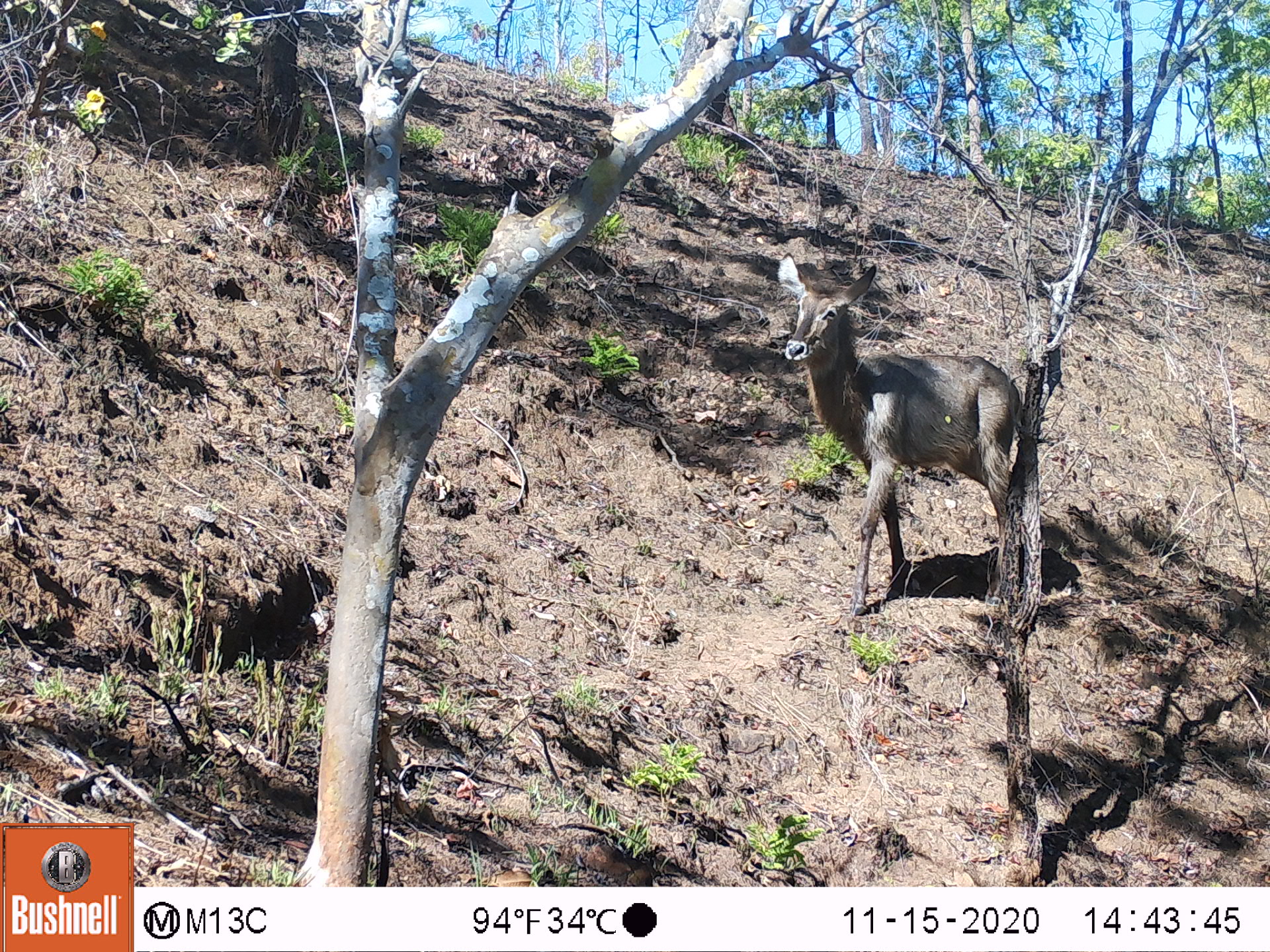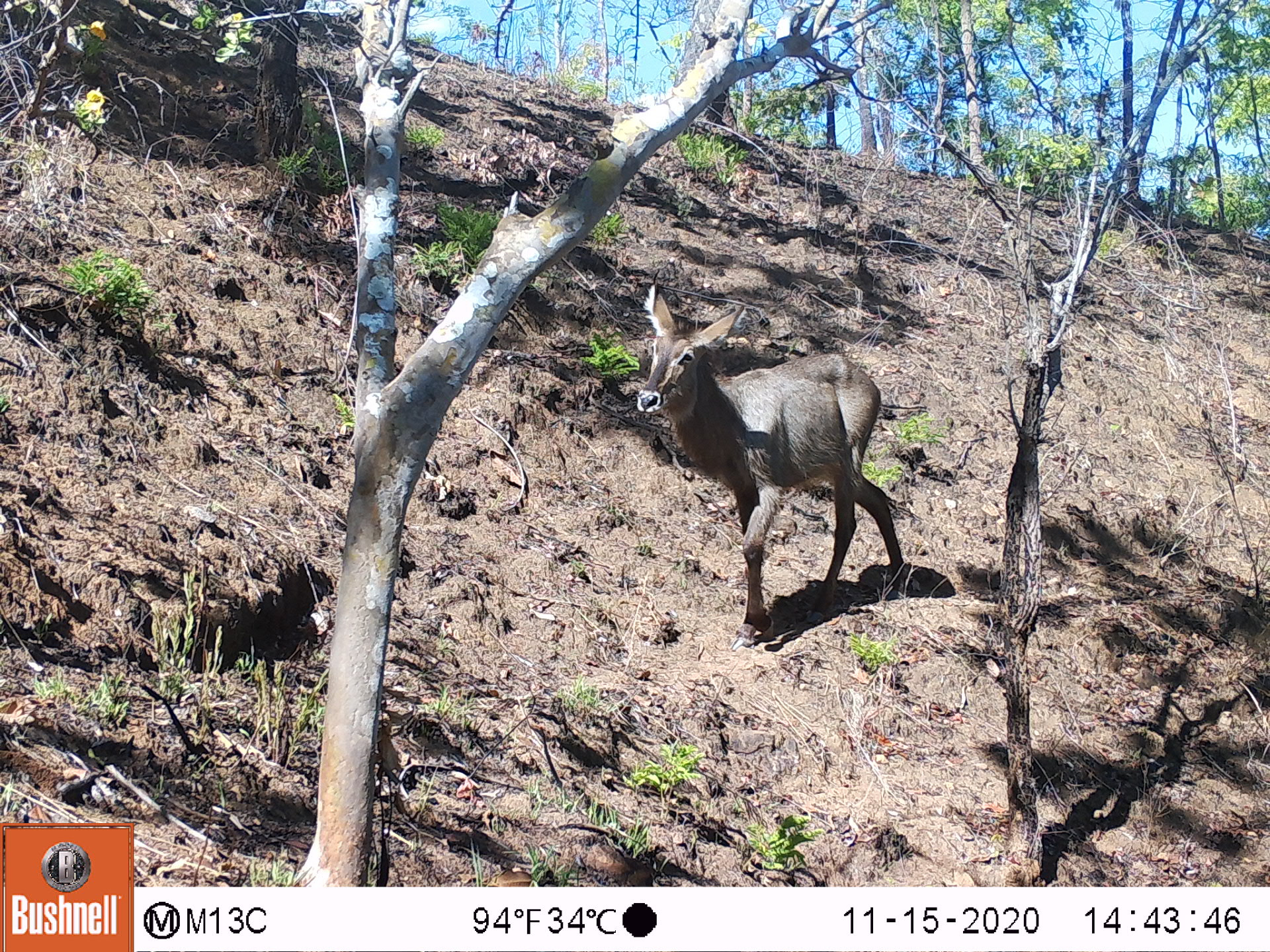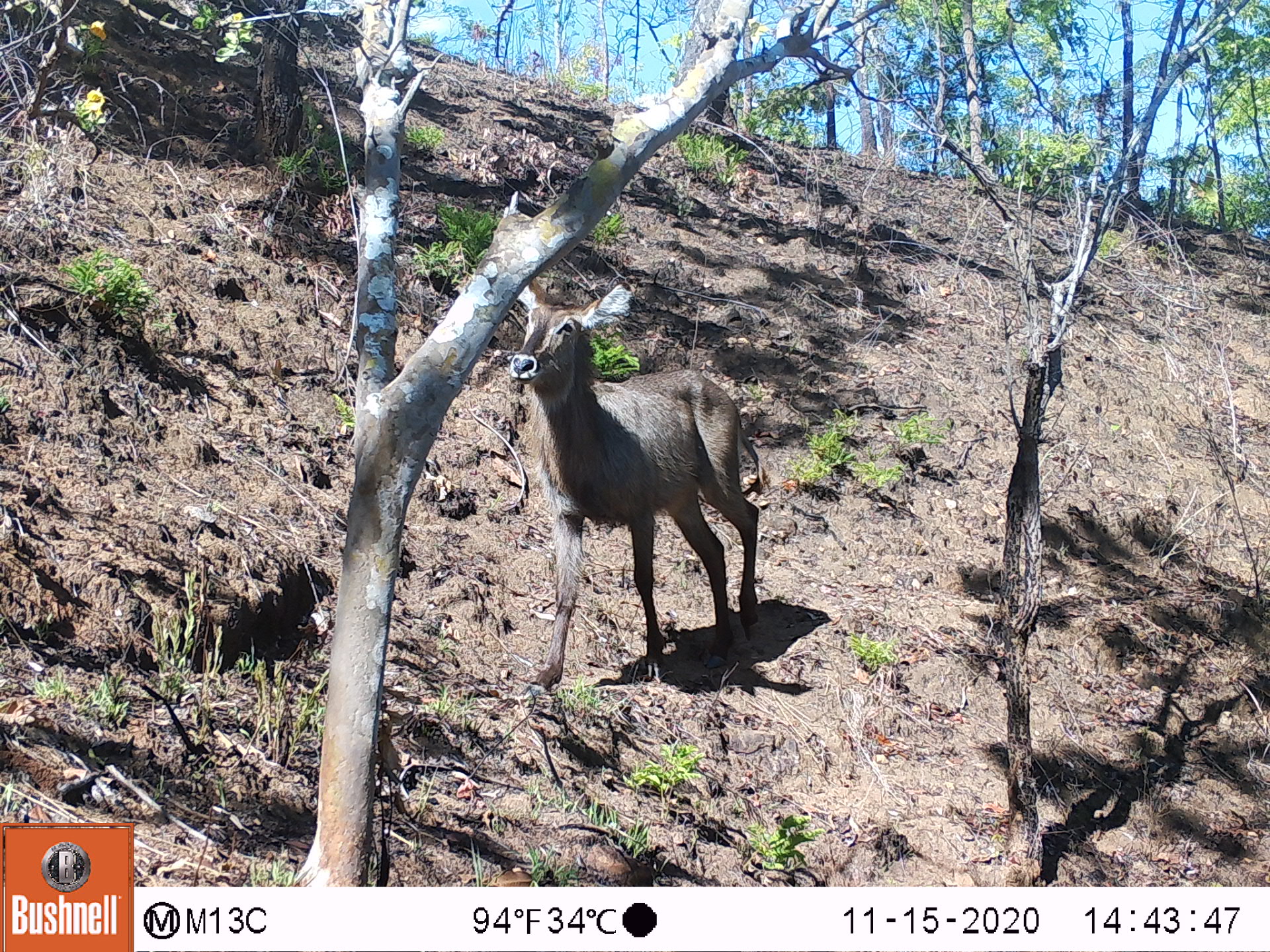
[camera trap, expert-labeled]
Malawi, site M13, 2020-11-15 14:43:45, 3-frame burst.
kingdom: Animalia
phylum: Chordata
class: Mammalia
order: Artiodactyla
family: Bovidae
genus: Kobus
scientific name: Kobus ellipsiprymnus ellipsiprymnus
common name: common waterbuck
Common waterbuck (Kobus ellipsiprymnus ellipsiprymnus), count 1.